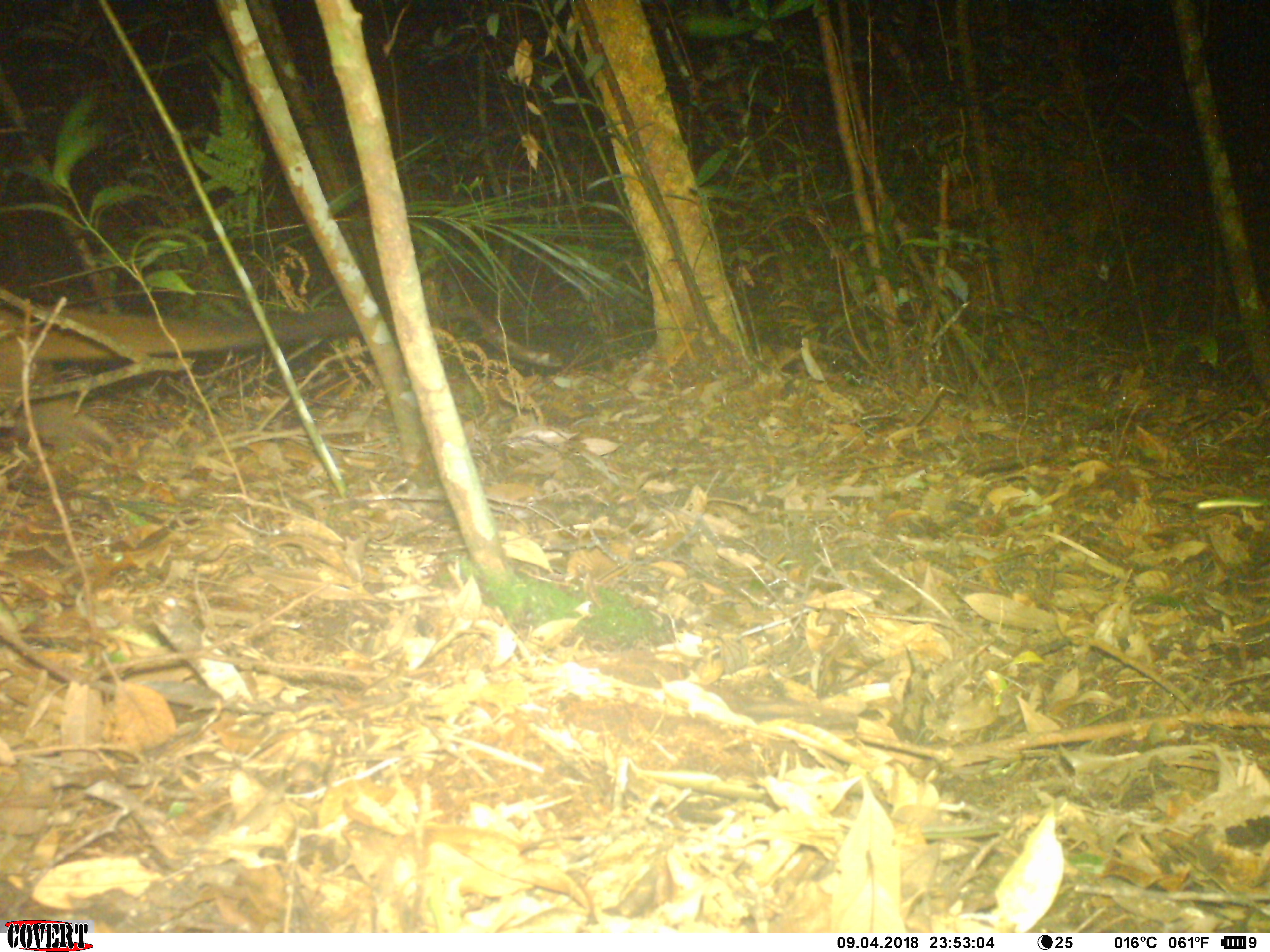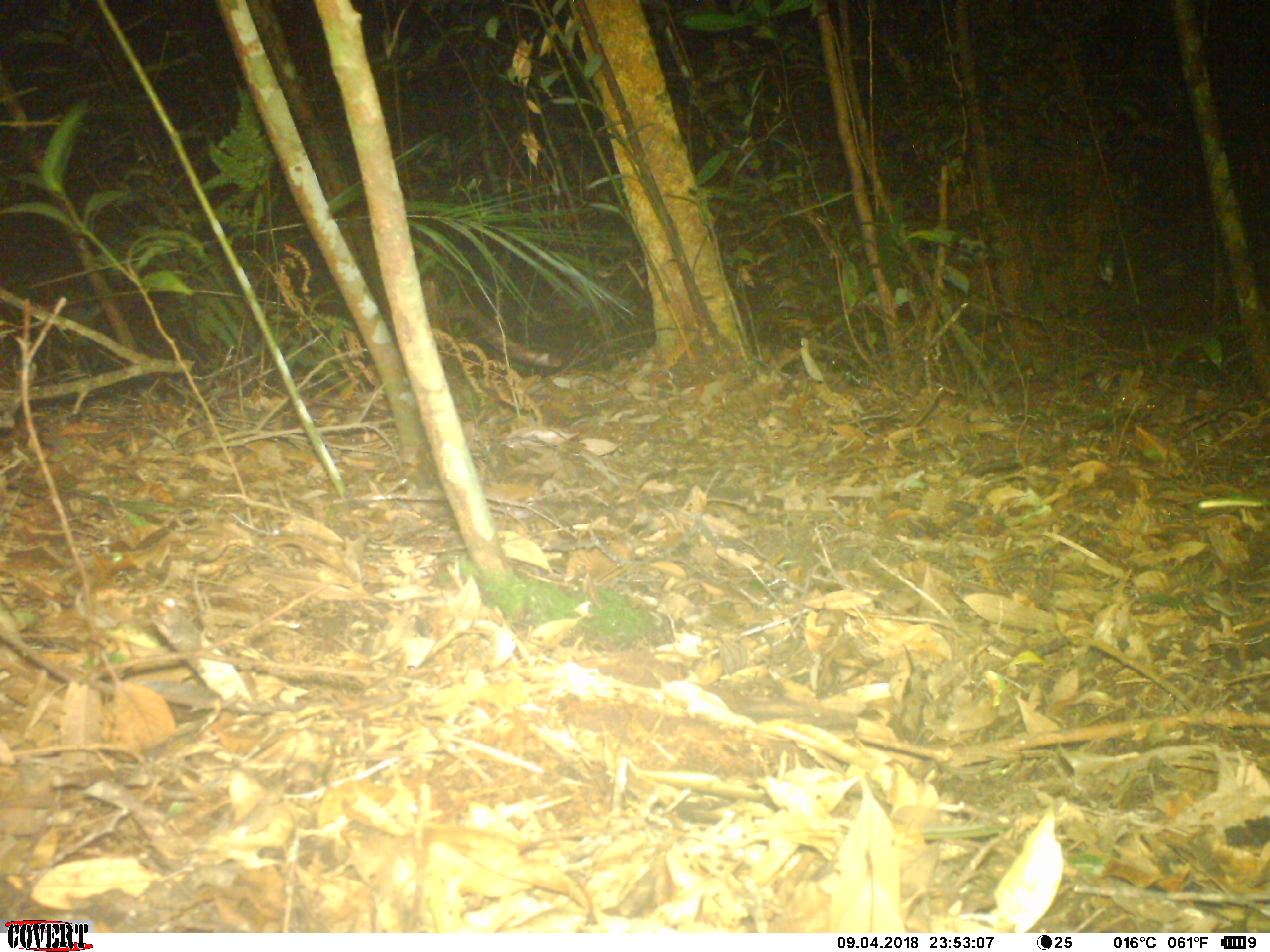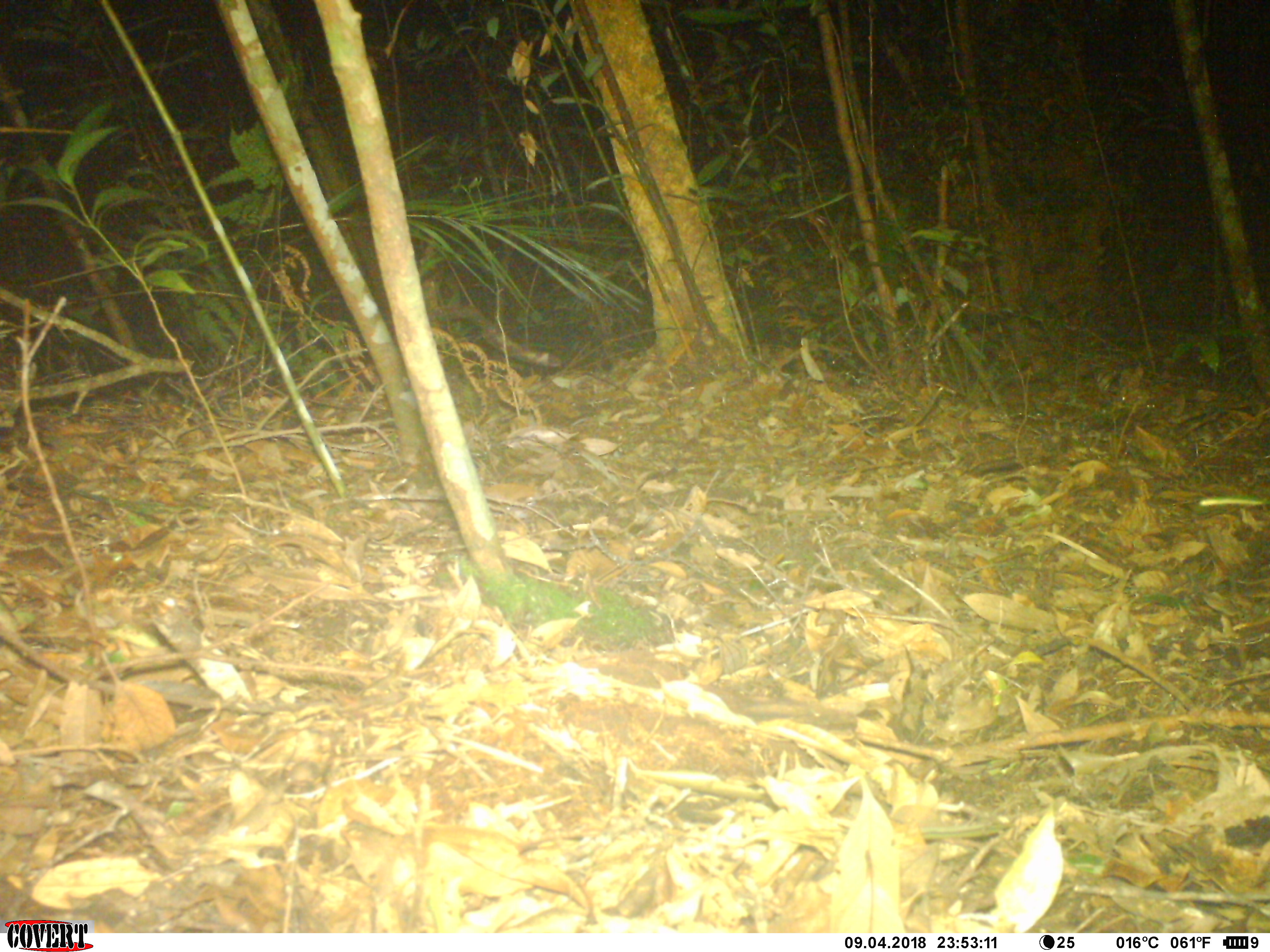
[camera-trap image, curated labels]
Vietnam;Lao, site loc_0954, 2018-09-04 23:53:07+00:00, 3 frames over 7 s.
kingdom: Animalia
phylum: Chordata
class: Mammalia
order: Carnivora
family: Viverridae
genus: Paguma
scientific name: Paguma larvata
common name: masked palm civet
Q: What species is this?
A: Masked palm civet (Paguma larvata).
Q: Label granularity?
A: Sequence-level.